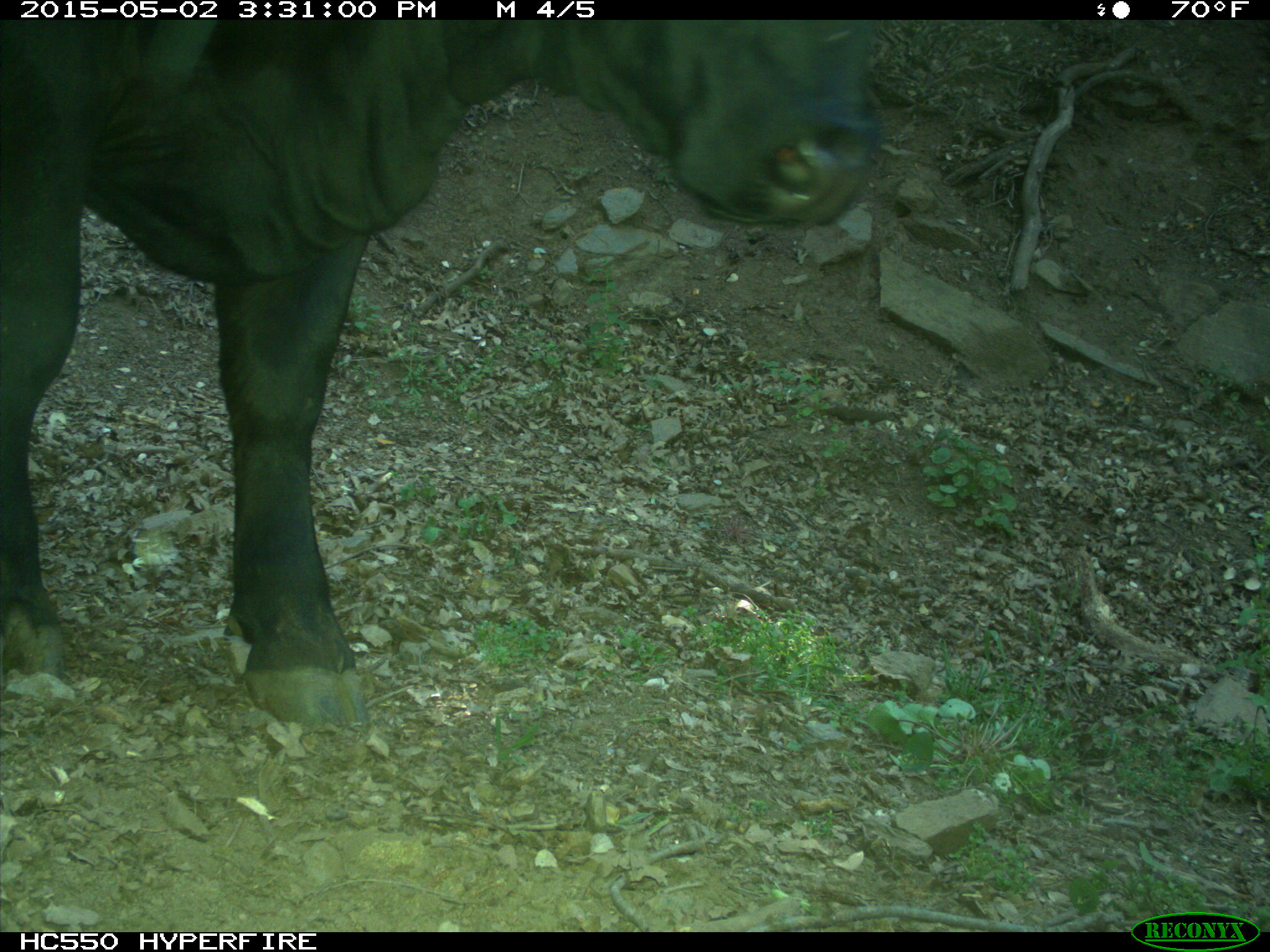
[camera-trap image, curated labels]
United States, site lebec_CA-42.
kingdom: Animalia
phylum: Chordata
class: Mammalia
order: Artiodactyla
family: Bovidae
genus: Bos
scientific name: Bos taurus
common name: domestic cow